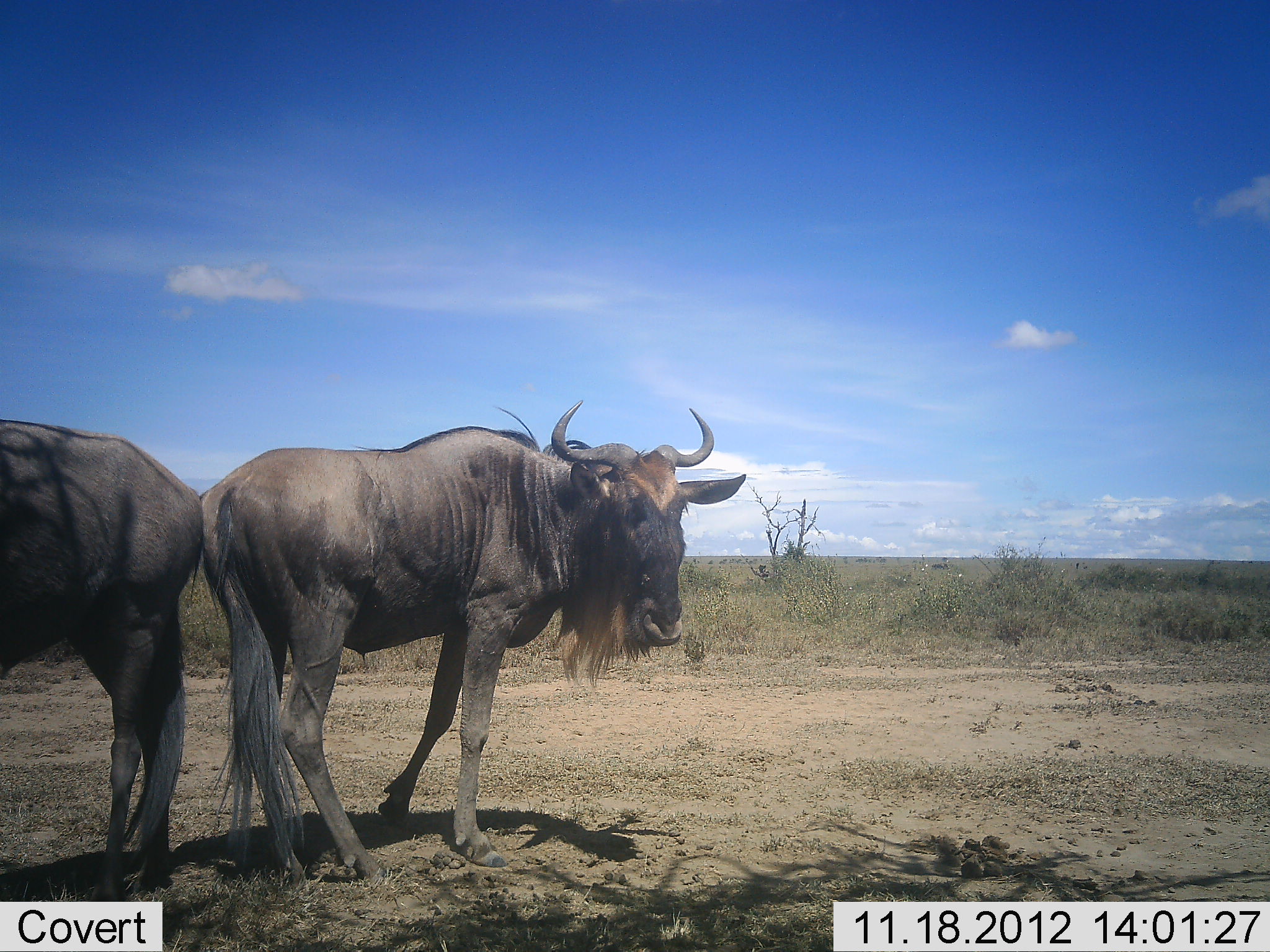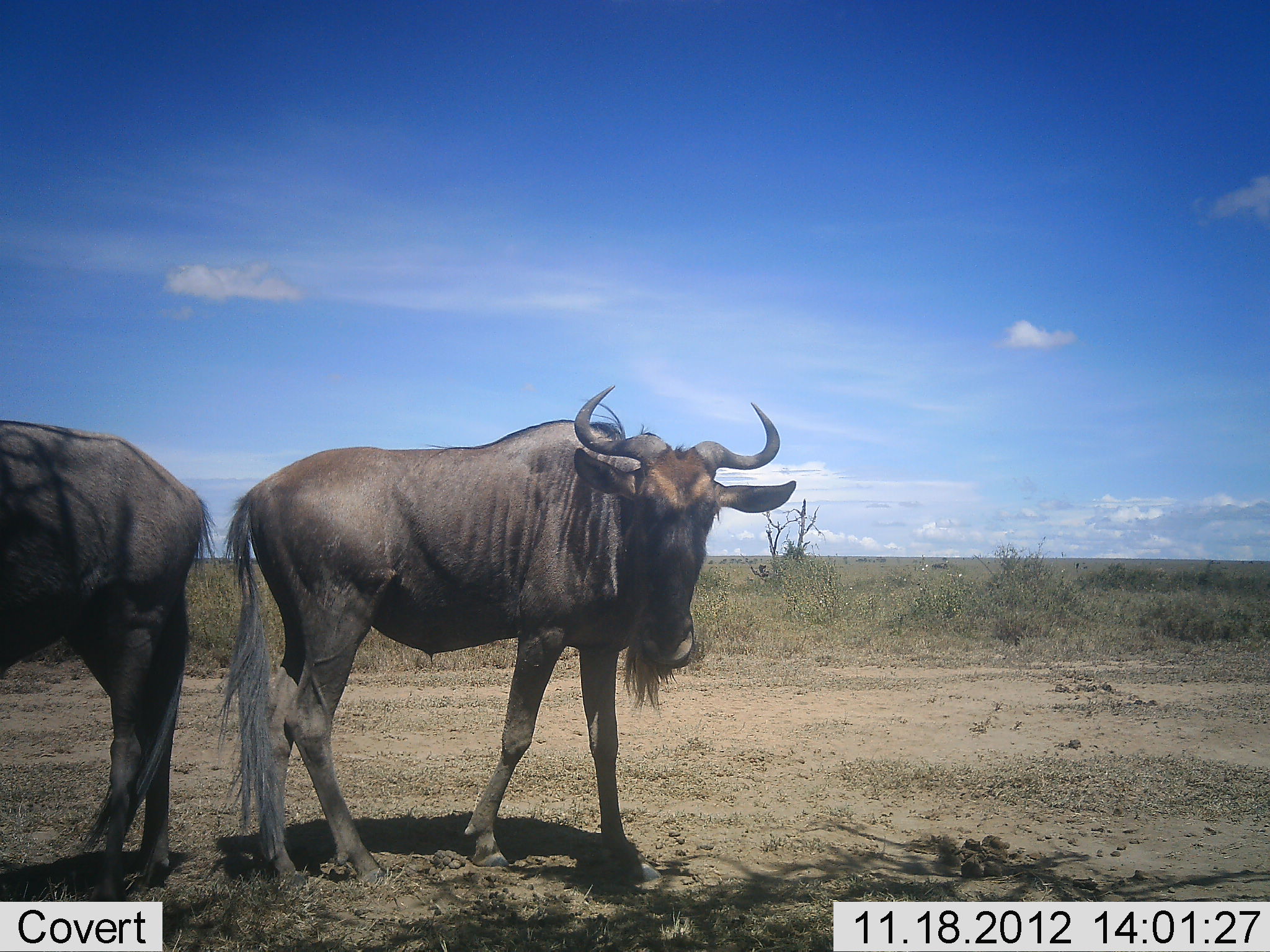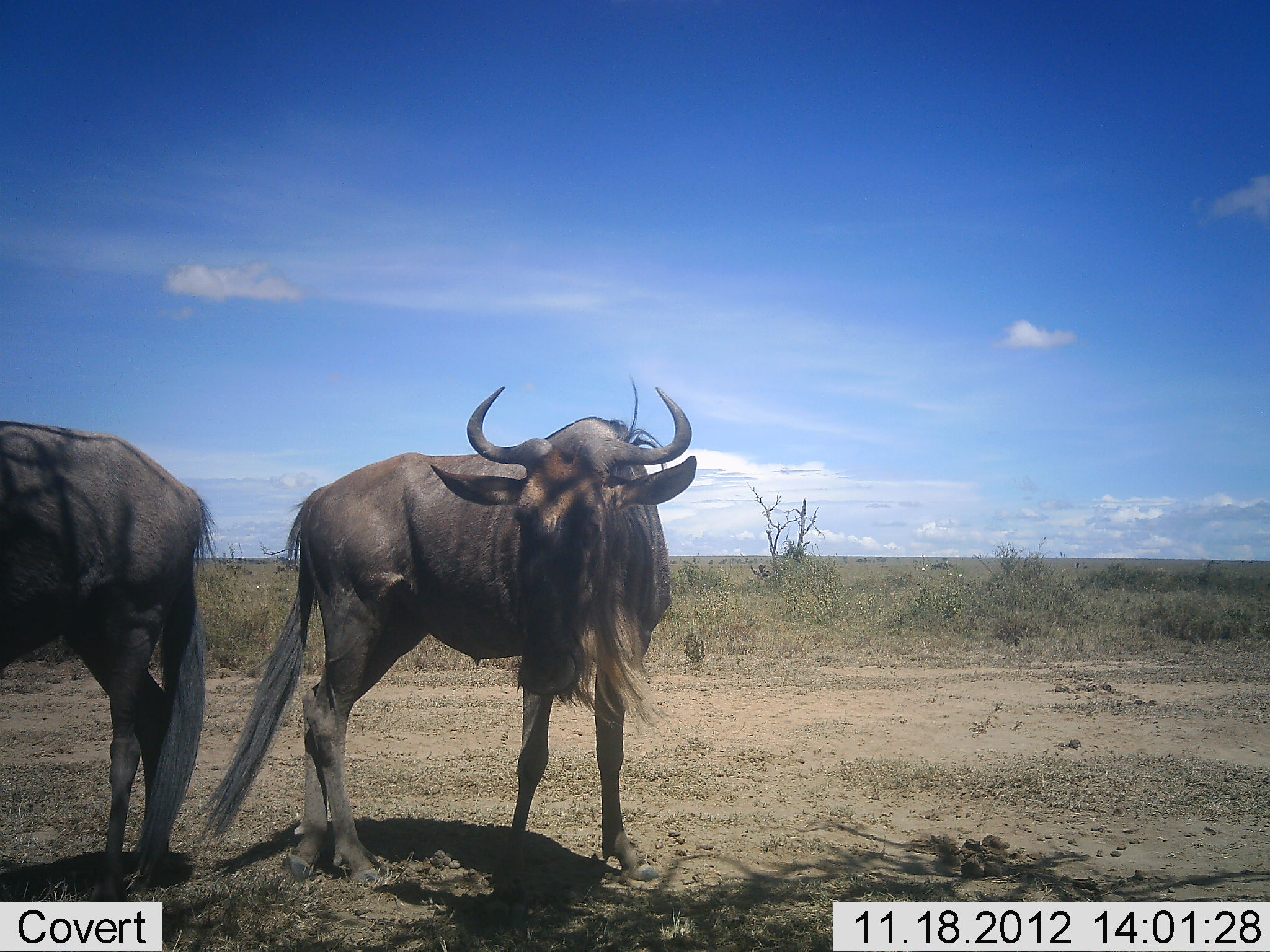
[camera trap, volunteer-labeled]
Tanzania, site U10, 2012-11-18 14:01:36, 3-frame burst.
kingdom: Animalia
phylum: Chordata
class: Mammalia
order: Artiodactyla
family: Bovidae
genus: Connochaetes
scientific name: Connochaetes taurinus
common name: blue wildebeest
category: wildebeest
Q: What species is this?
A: Wildebeest (blue wildebeest) (Connochaetes taurinus).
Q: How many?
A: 2.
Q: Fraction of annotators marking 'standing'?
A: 90%.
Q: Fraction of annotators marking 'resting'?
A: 0%.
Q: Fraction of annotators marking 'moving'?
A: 40%.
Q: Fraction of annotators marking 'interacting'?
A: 0%.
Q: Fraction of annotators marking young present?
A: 0%.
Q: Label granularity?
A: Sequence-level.